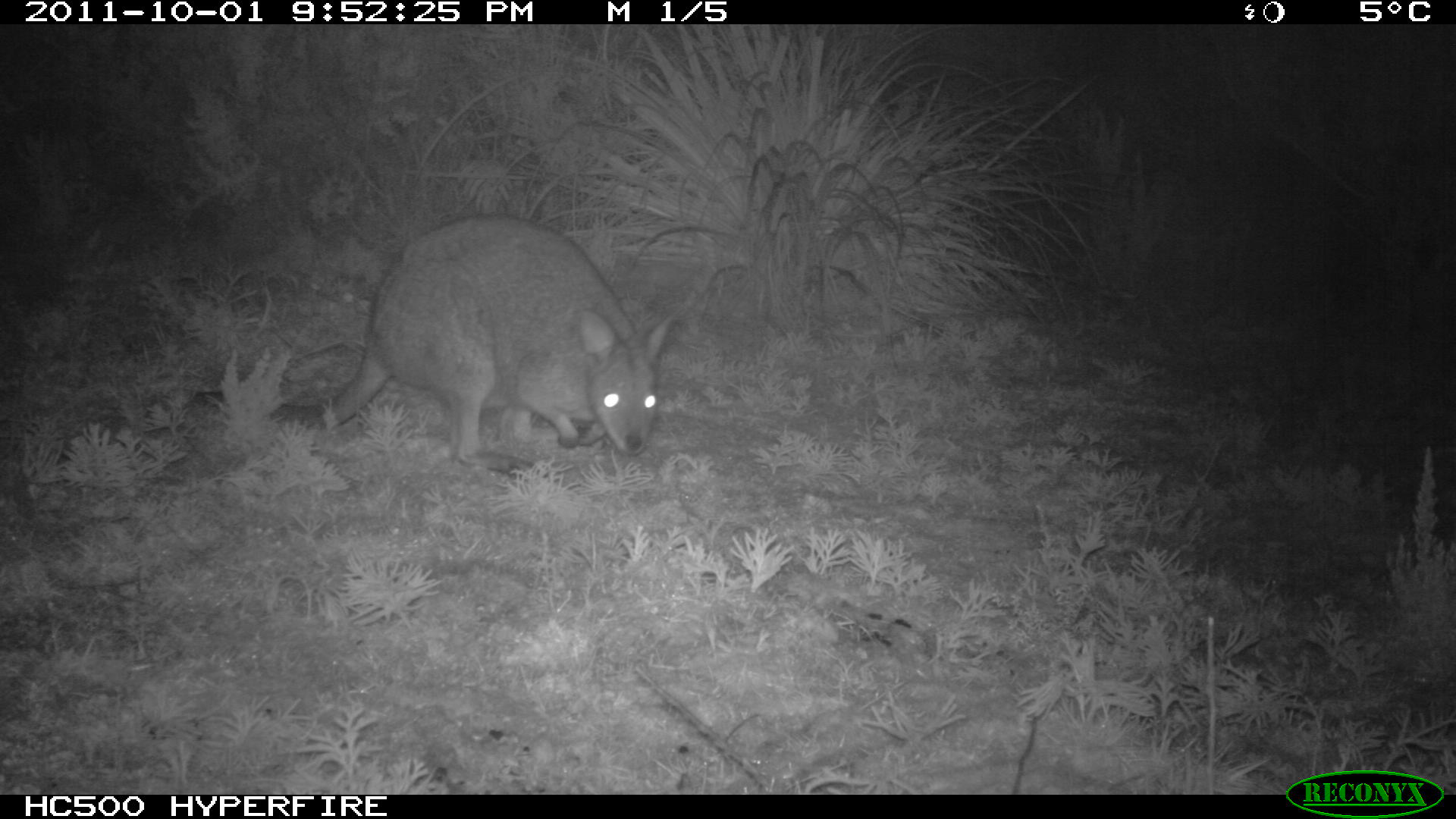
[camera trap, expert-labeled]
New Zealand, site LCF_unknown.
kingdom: Animalia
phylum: Chordata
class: Mammalia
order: Diprotodontia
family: Macropodidae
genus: Notamacropus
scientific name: Notamacropus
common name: wallaby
Wallaby (Notamacropus).